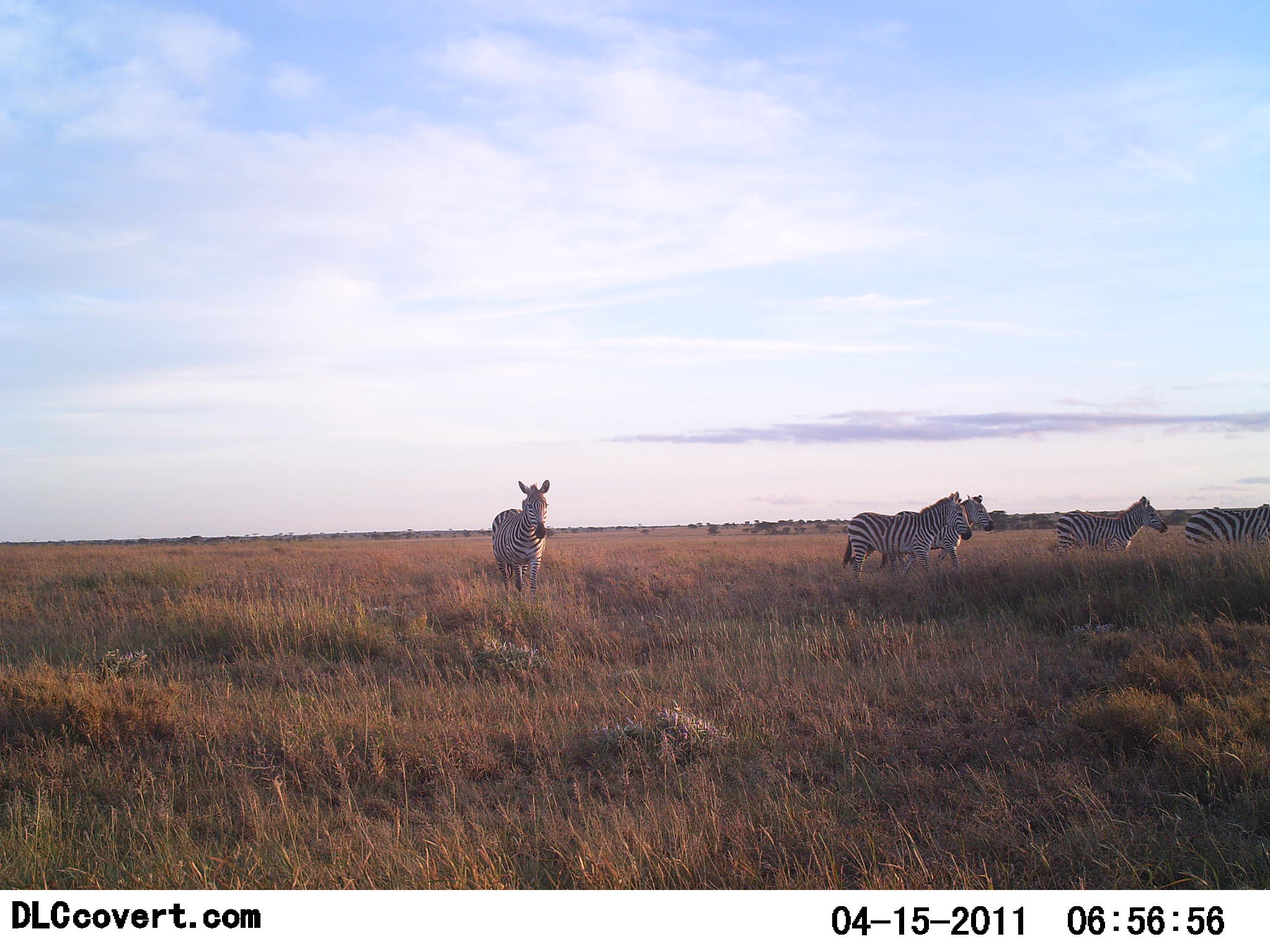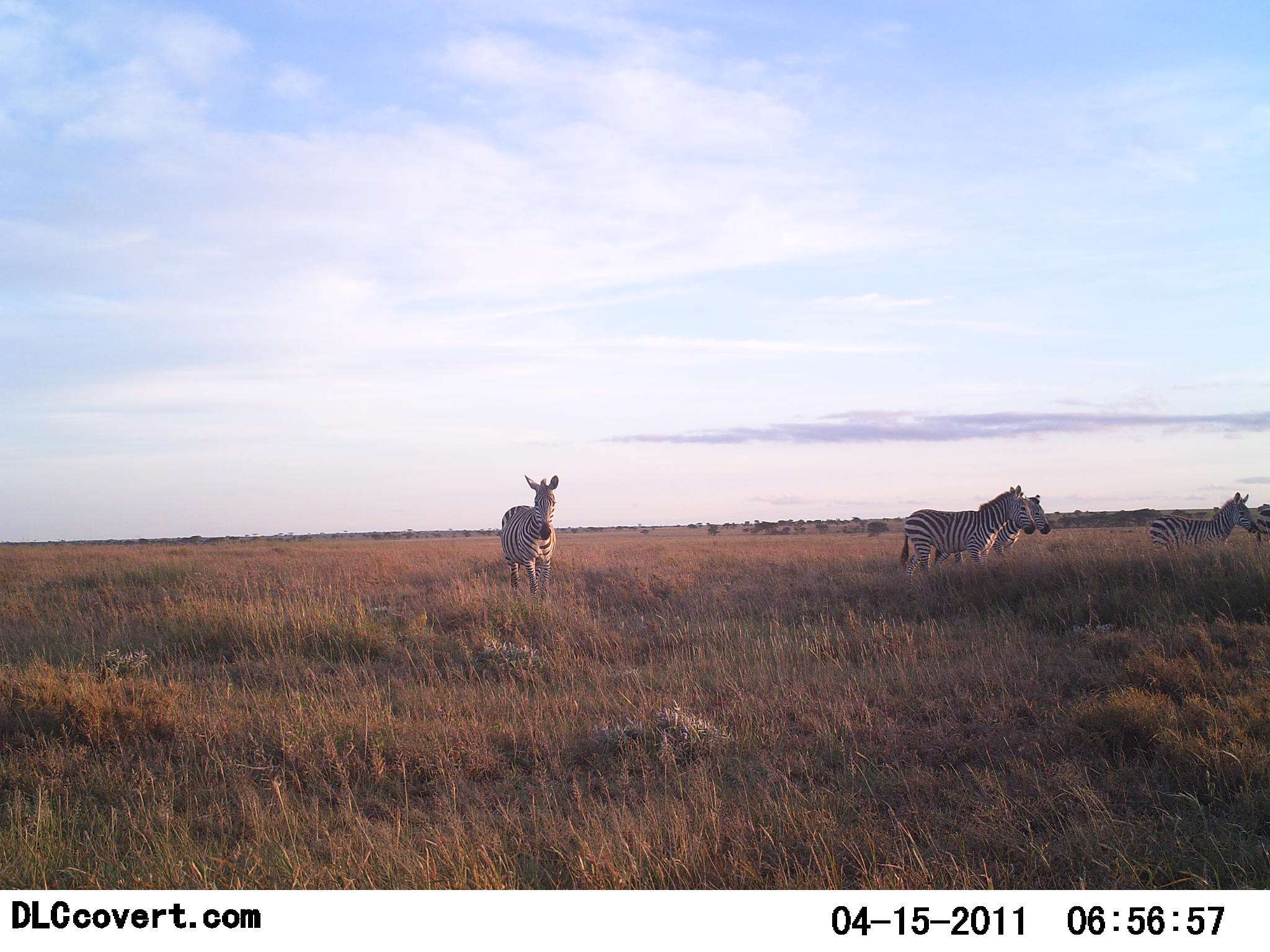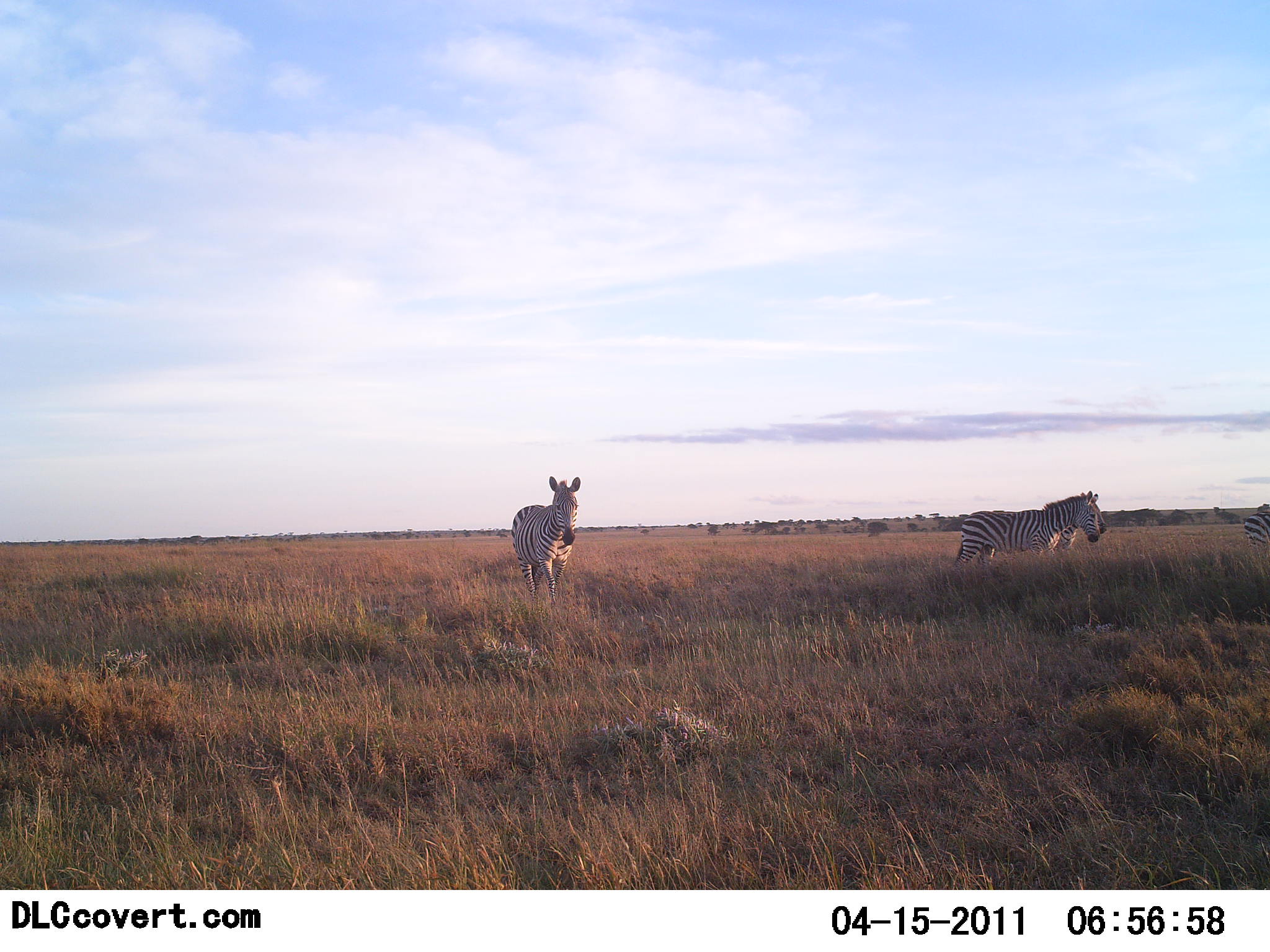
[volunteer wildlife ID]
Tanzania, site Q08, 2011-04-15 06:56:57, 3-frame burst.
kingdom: Animalia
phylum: Chordata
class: Mammalia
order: Perissodactyla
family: Equidae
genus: Equus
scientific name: Equus quagga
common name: plains zebra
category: zebra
Zebra (plains zebra) (Equus quagga), count 5. Behavior (volunteer vote fractions): standing 33%, resting 0%, moving 100%, interacting 0%. Young present (vote fraction): 8%. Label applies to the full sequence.